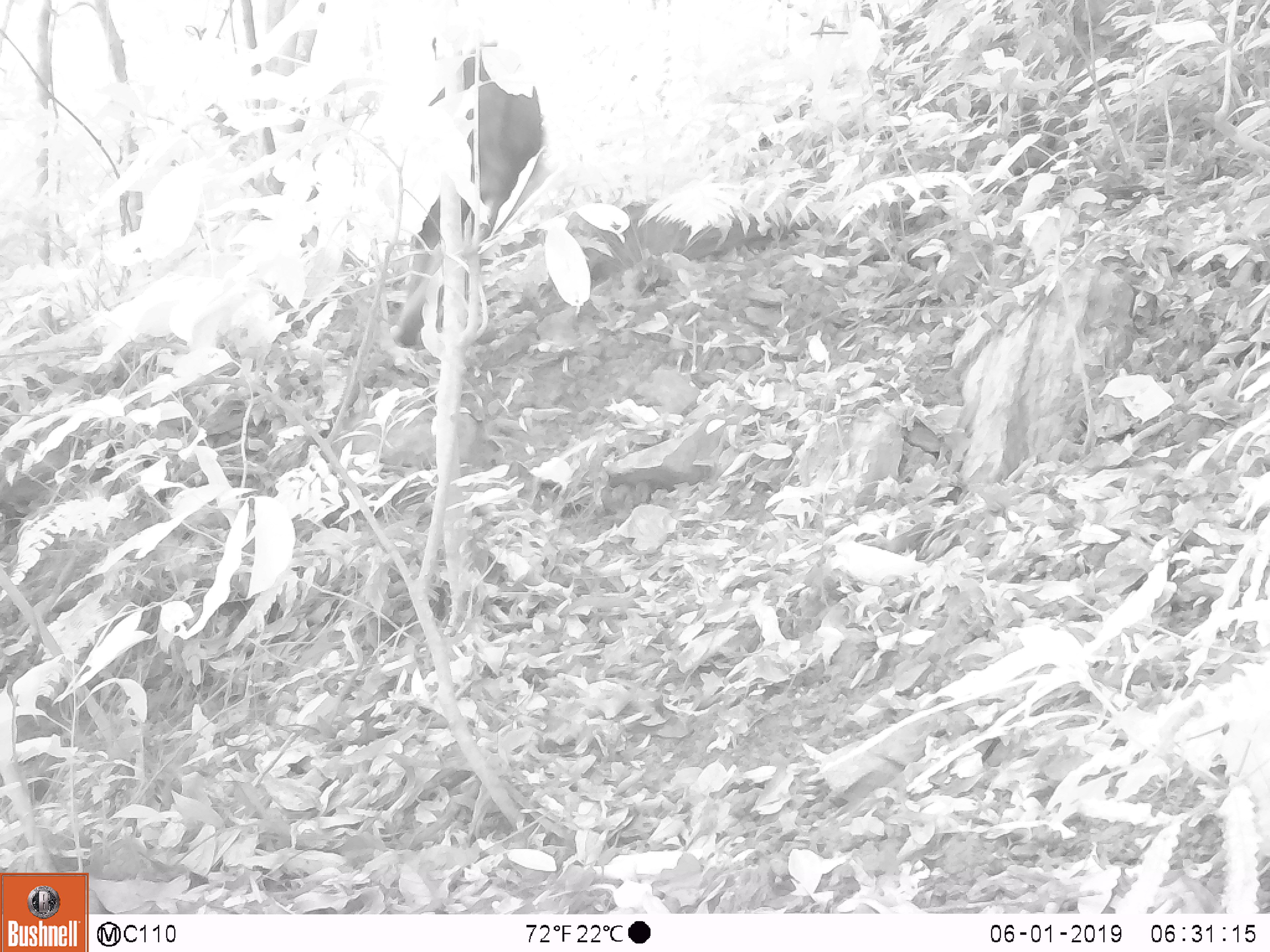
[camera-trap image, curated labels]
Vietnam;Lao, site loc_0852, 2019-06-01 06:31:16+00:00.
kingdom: Animalia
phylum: Chordata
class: Mammalia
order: Artiodactyla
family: Bovidae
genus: Capricornis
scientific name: Capricornis sumatraensis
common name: chinese serow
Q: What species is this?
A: Chinese serow (Capricornis sumatraensis).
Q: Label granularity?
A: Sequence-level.